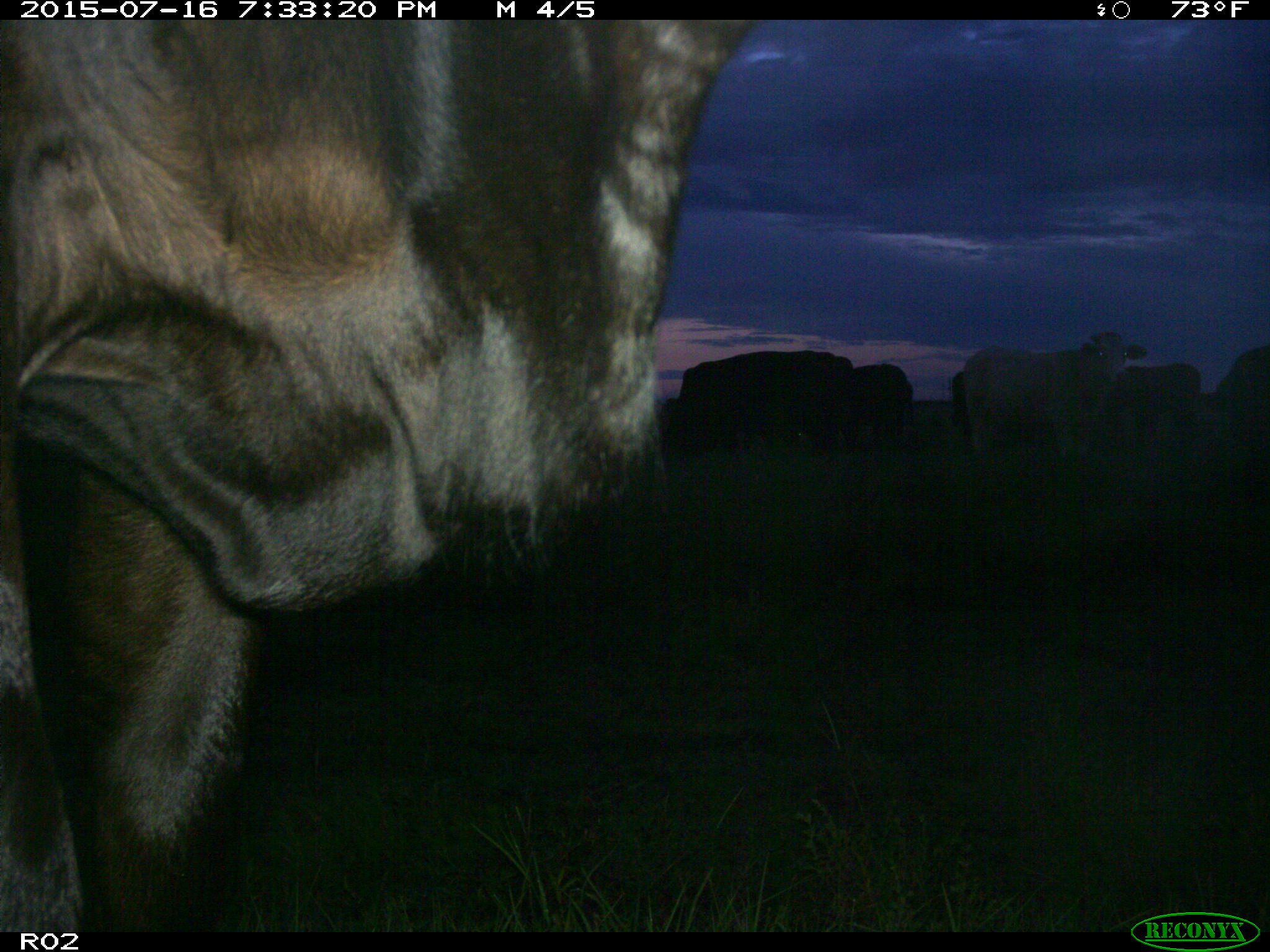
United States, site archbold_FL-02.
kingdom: Animalia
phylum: Chordata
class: Mammalia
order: Artiodactyla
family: Bovidae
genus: Bos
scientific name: Bos taurus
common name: domestic cow